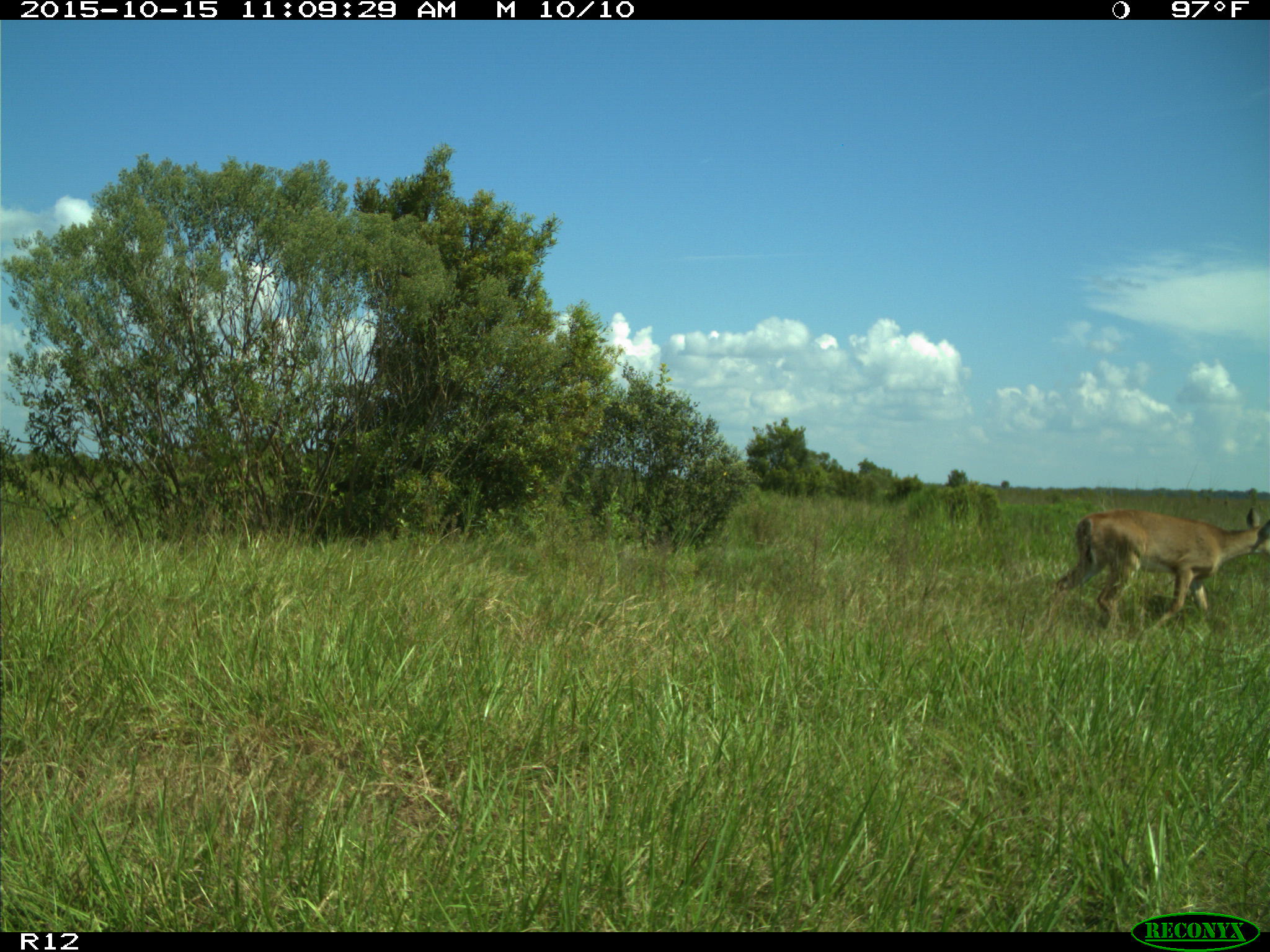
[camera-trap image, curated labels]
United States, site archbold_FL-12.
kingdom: Animalia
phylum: Chordata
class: Mammalia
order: Artiodactyla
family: Cervidae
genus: Odocoileus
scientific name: Odocoileus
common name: deer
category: unidentified deer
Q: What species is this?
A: Unidentified deer (deer) (Odocoileus).